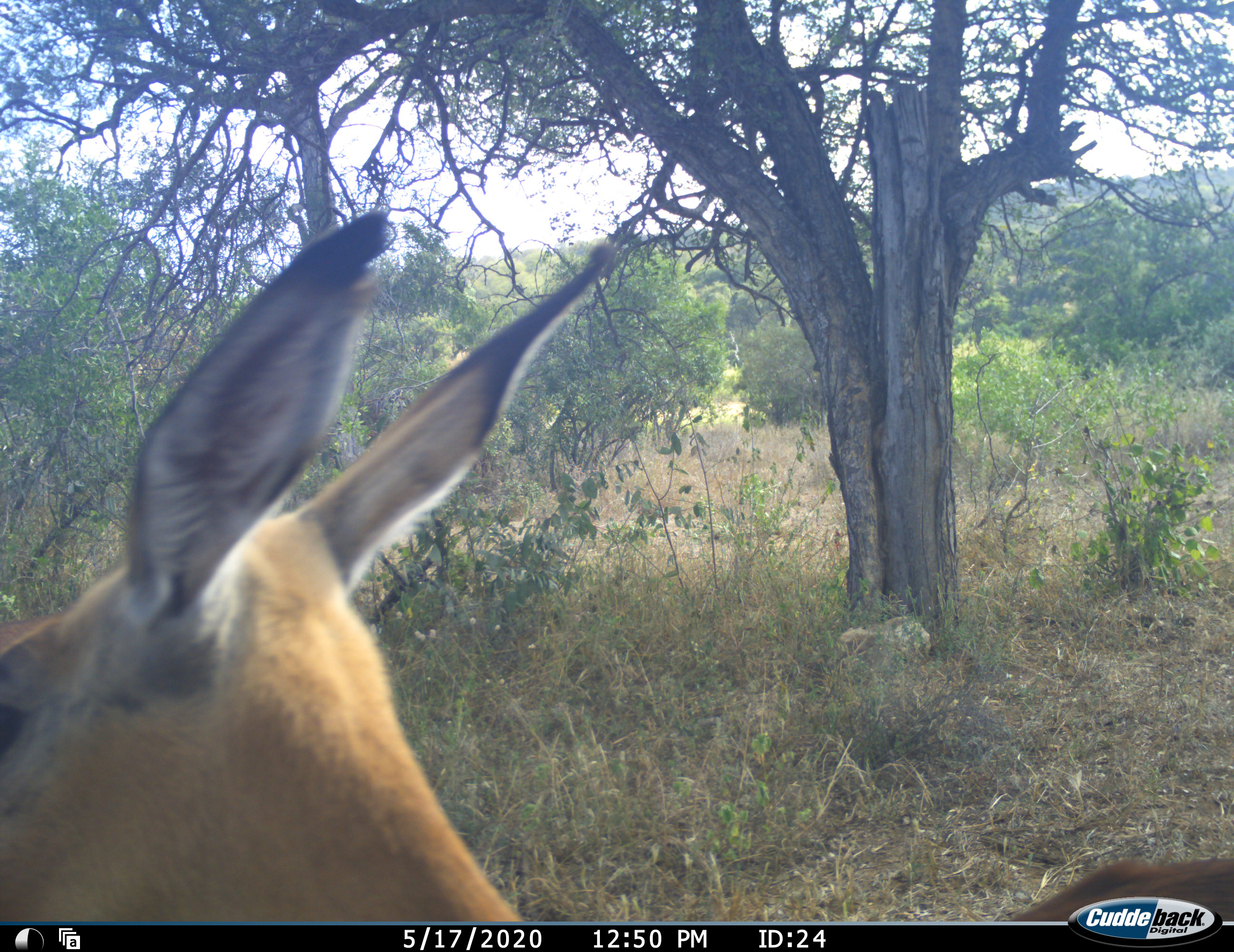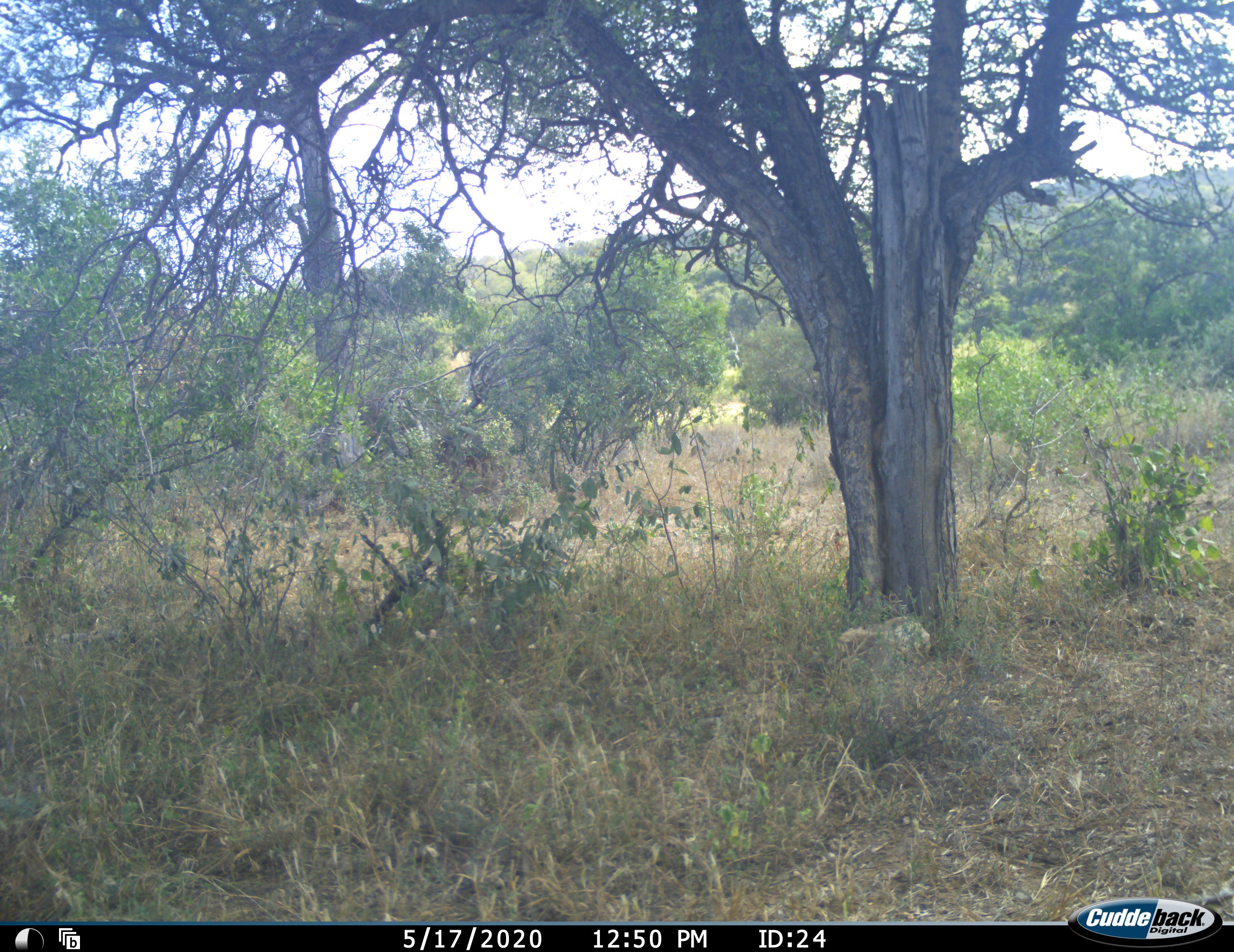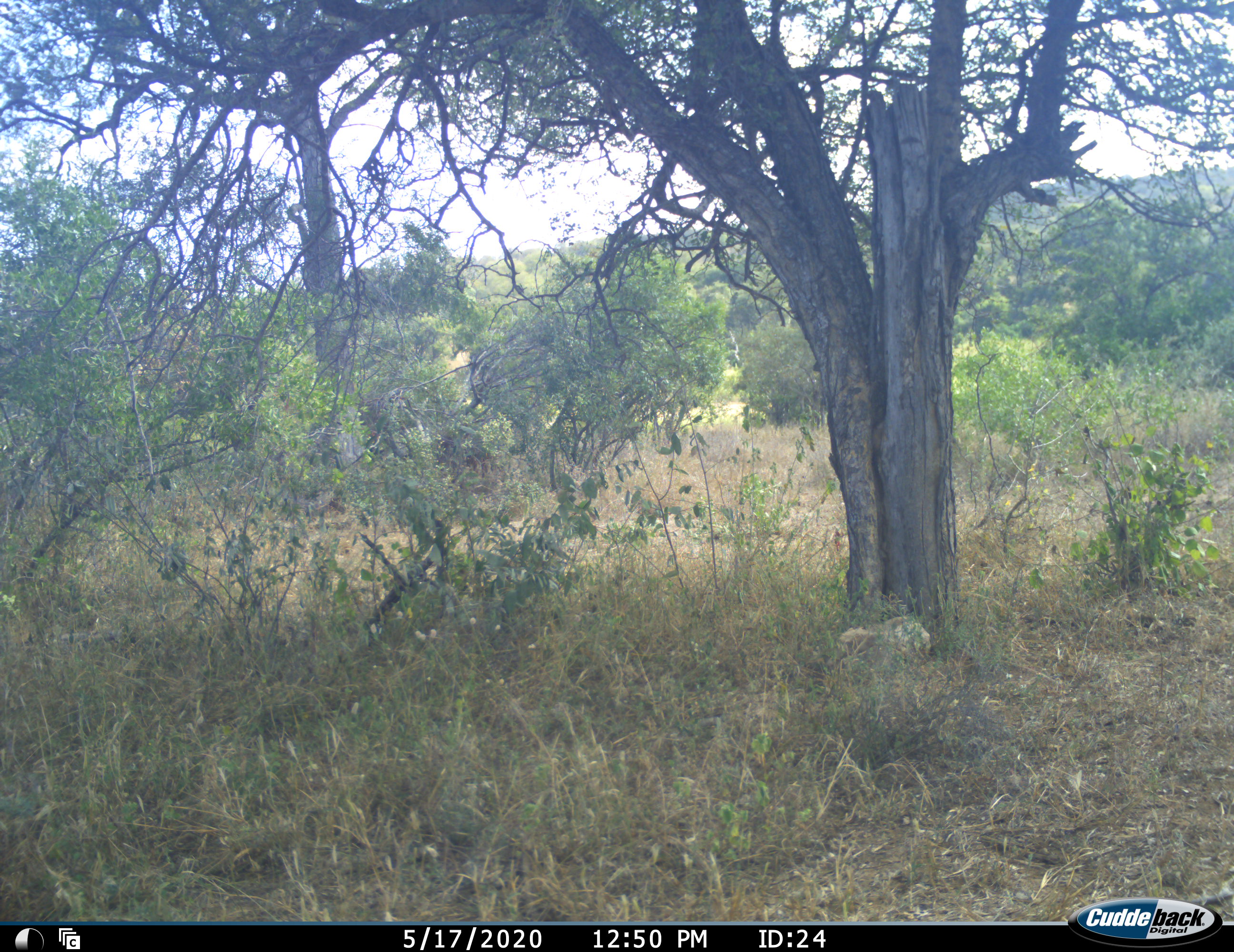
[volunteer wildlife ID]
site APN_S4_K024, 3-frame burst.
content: unidentified animal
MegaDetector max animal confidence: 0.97